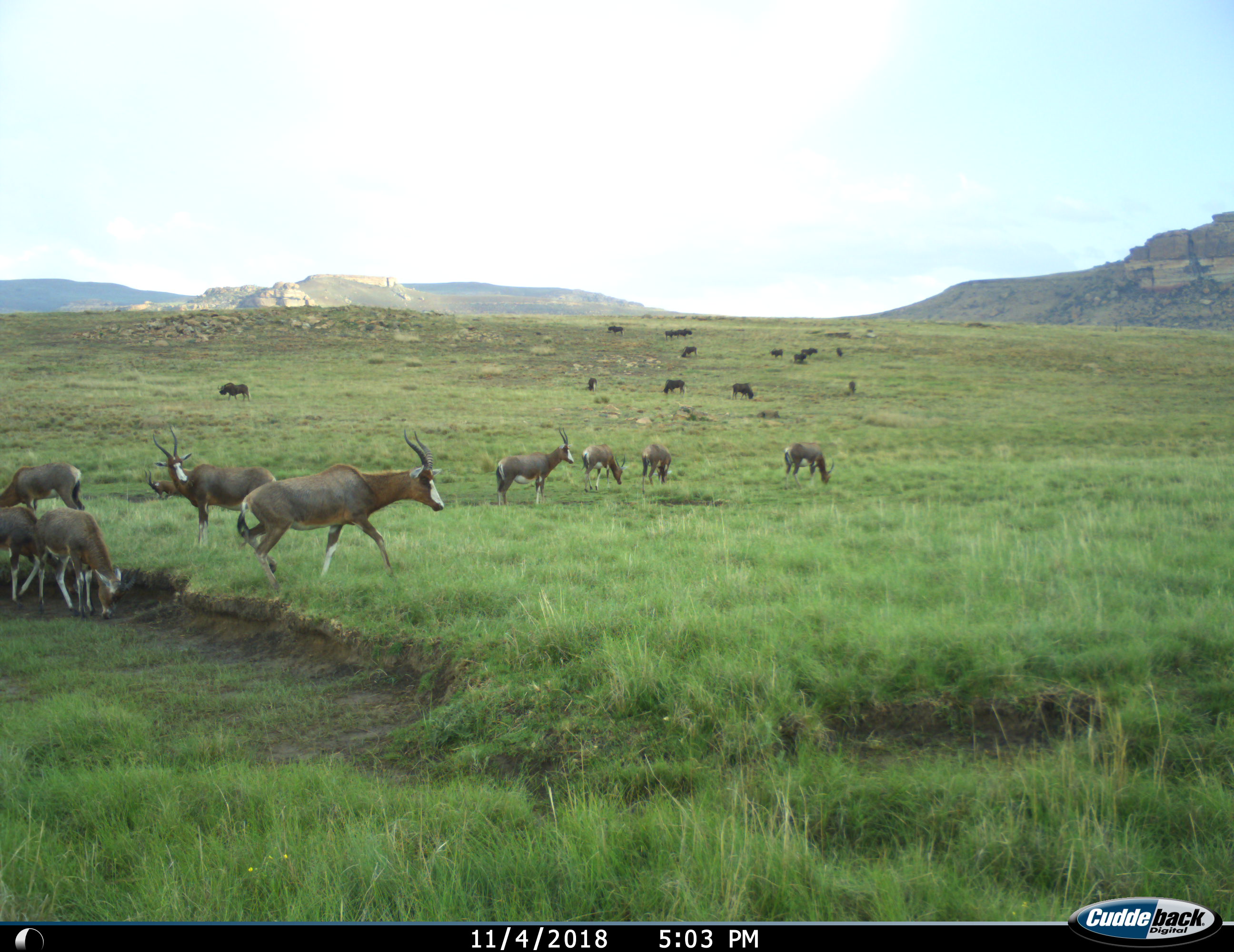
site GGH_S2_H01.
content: unidentified animal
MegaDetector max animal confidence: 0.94